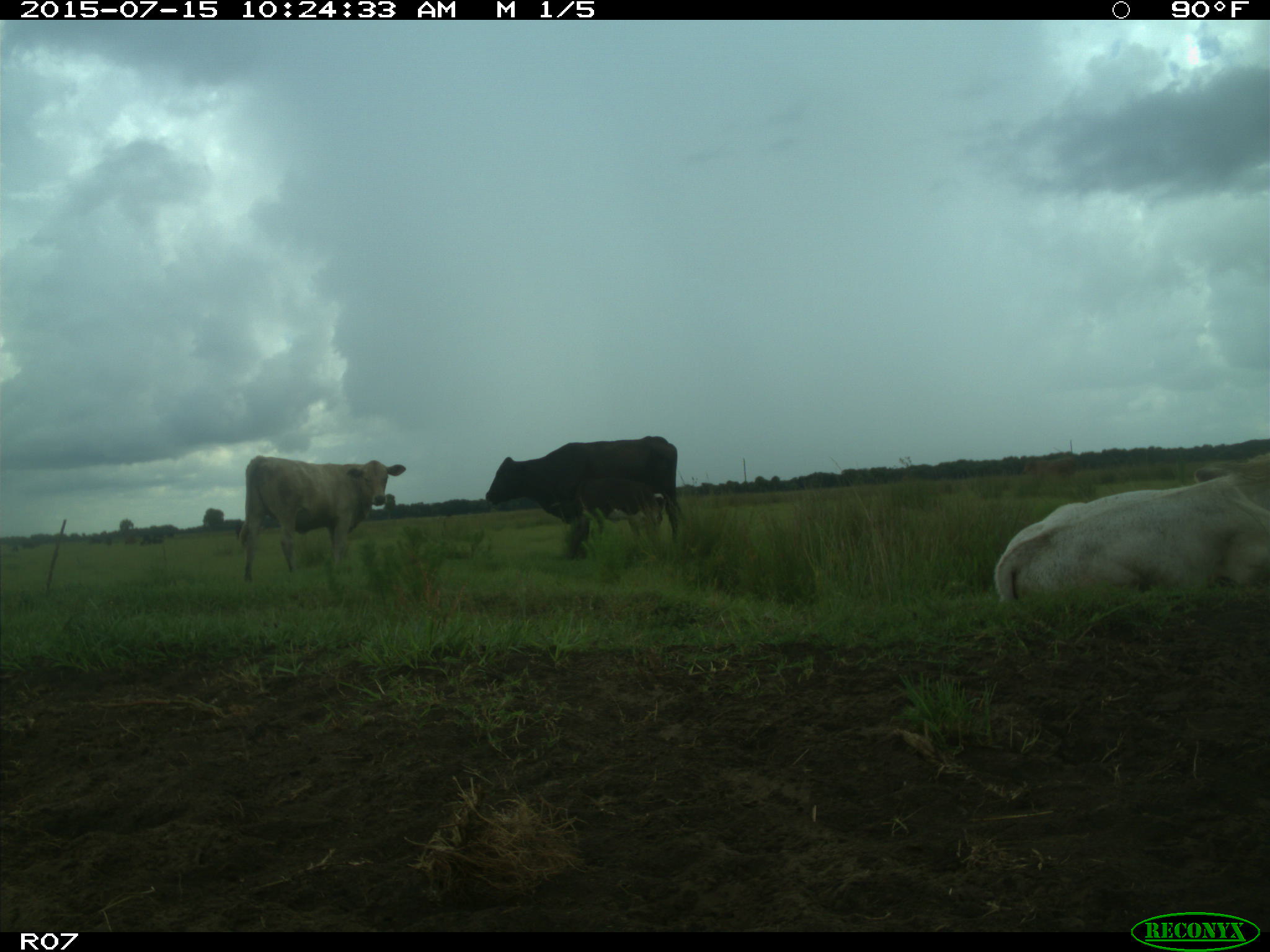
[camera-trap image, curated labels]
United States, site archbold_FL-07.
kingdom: Animalia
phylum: Chordata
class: Mammalia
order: Artiodactyla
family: Bovidae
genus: Bos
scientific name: Bos taurus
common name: domestic cow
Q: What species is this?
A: Bos taurus (domestic cow).